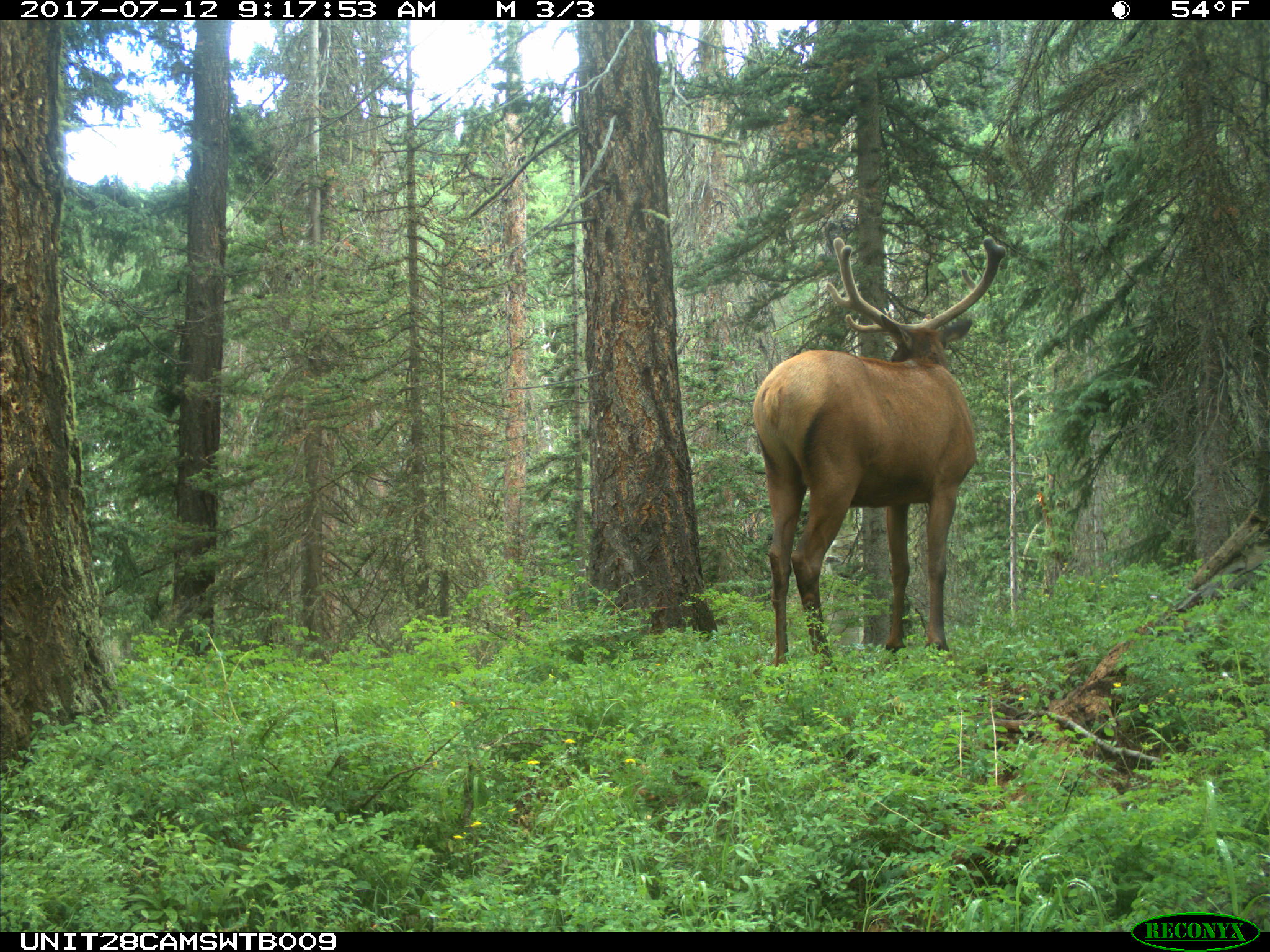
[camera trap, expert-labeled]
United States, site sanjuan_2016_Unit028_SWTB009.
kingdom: Animalia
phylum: Chordata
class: Mammalia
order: Artiodactyla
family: Cervidae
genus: Cervus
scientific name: Cervus elaphus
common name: red deer